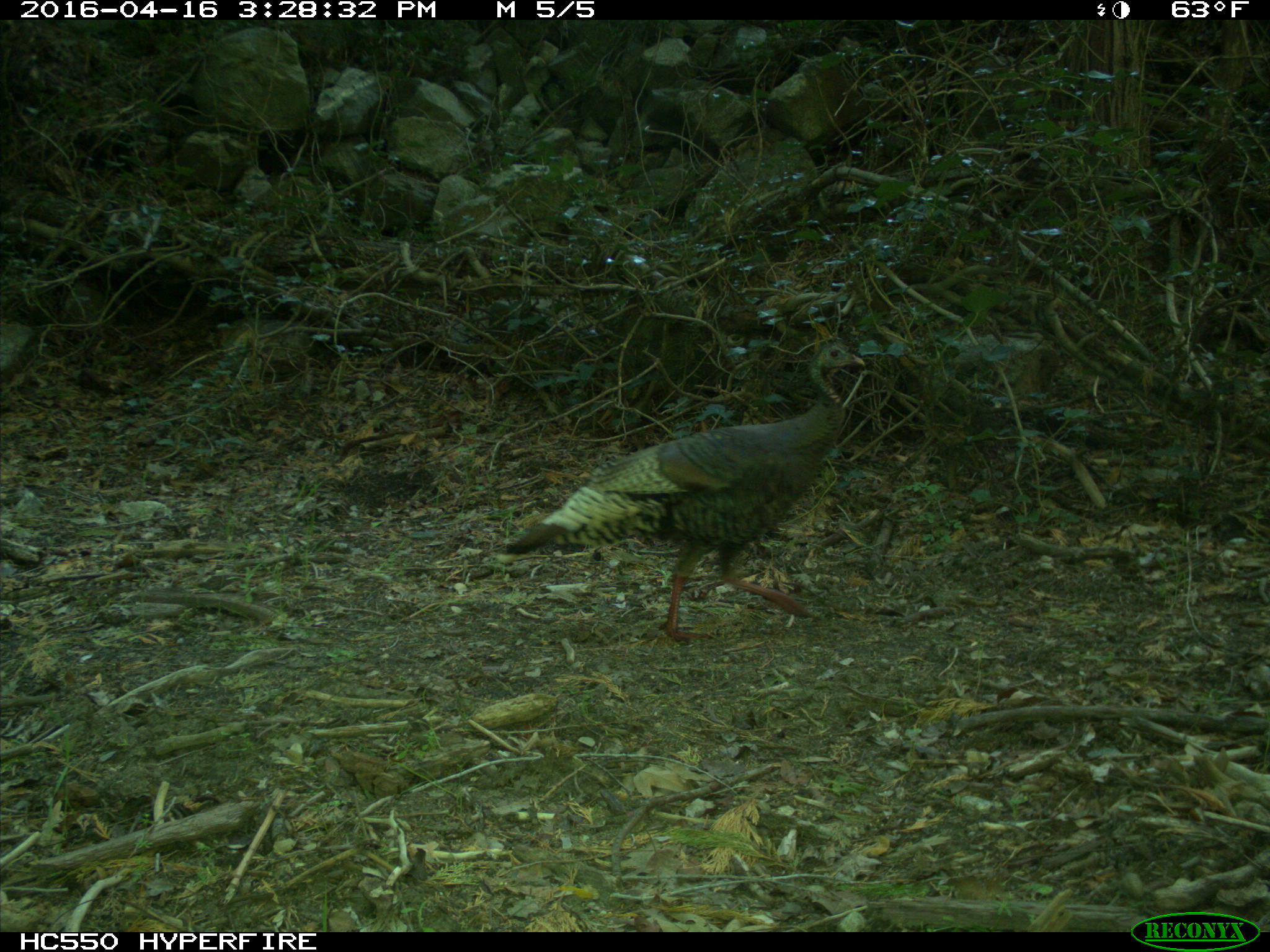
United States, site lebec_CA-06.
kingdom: Animalia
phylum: Chordata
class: Aves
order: Galliformes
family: Phasianidae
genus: Meleagris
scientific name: Meleagris gallopavo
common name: wild turkey